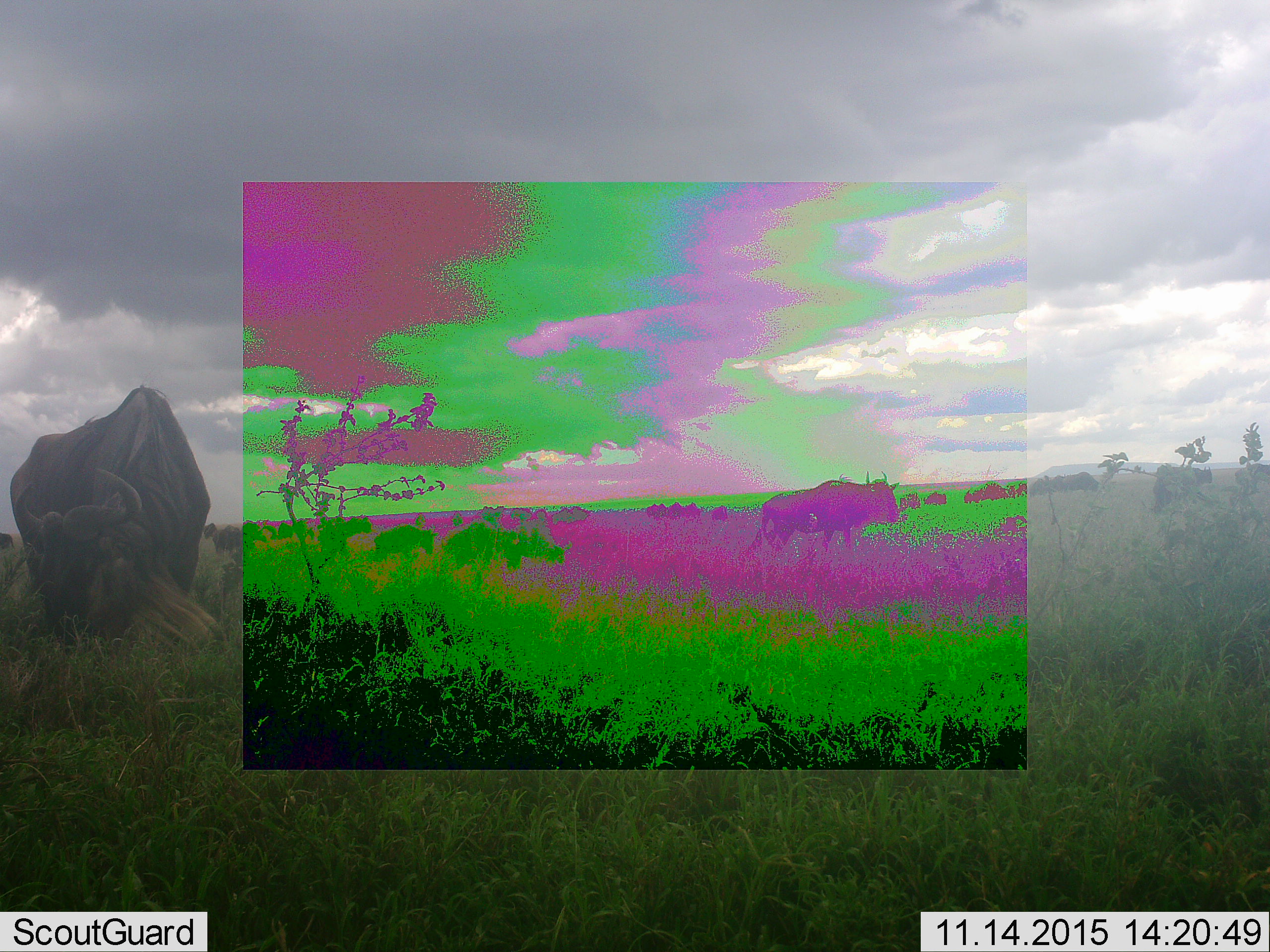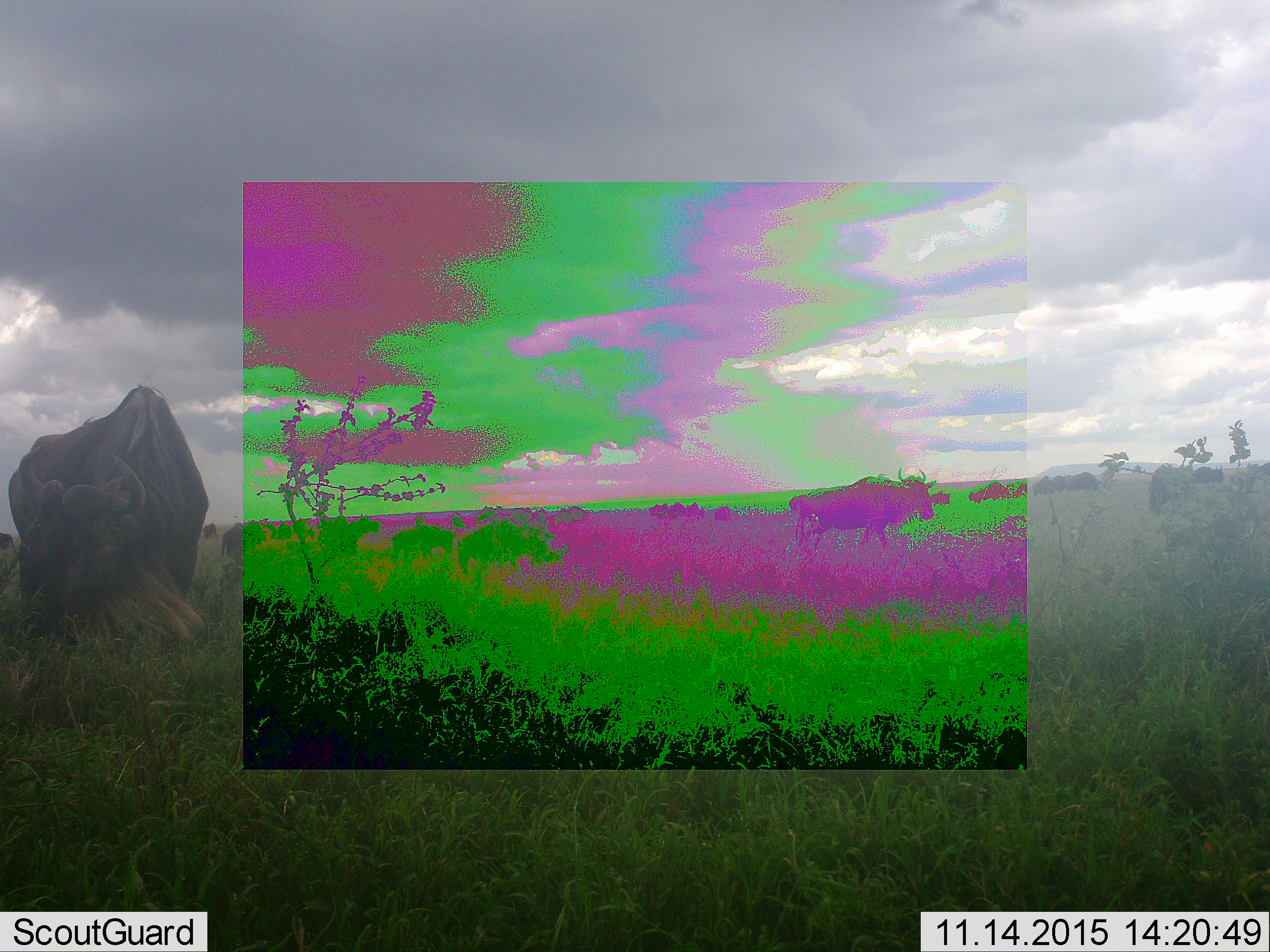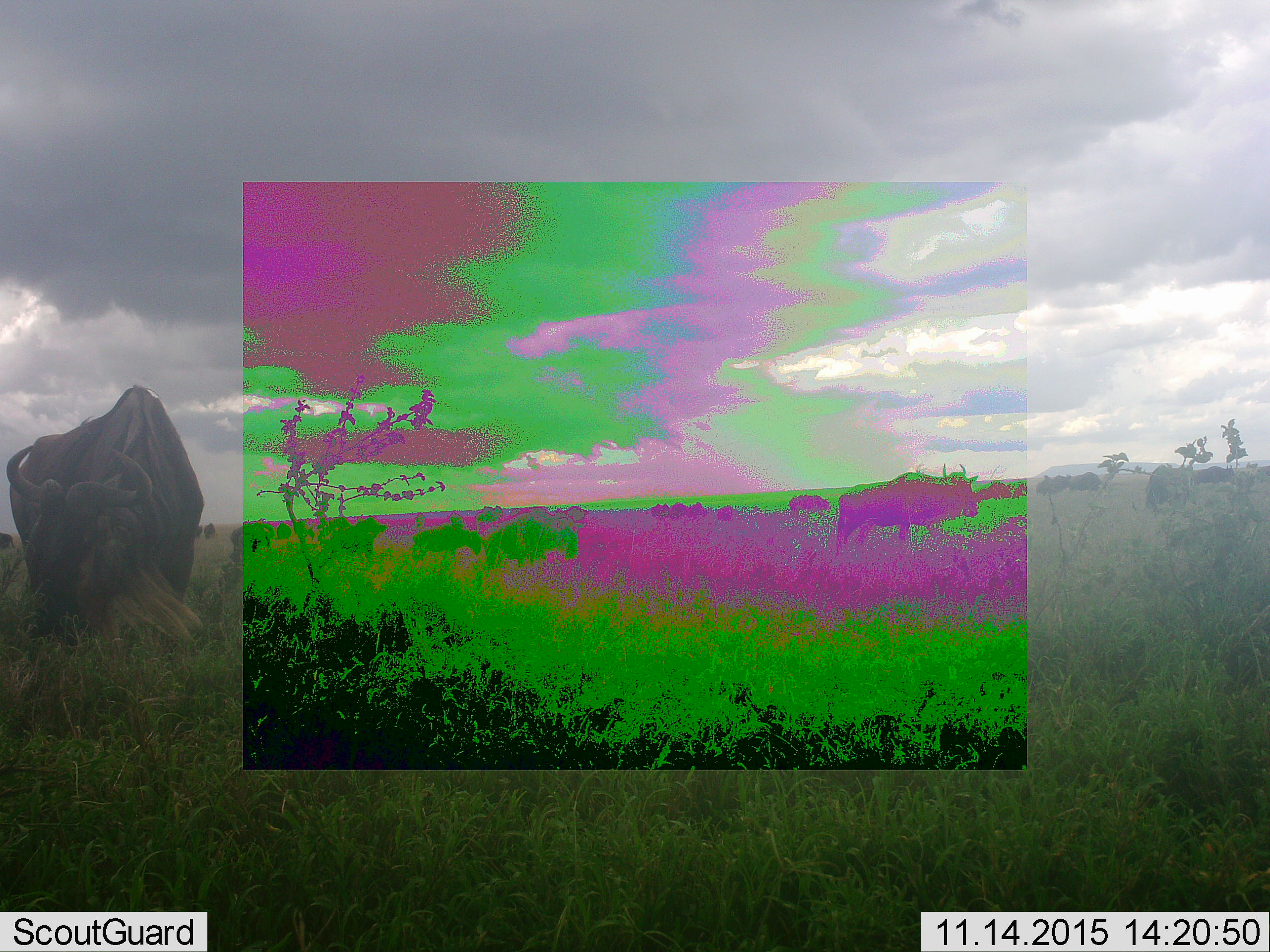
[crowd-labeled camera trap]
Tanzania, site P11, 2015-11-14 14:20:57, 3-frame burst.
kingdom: Animalia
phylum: Chordata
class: Mammalia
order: Artiodactyla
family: Bovidae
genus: Connochaetes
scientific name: Connochaetes taurinus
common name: blue wildebeest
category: wildebeest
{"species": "wildebeest (blue wildebeest) (Connochaetes taurinus)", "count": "11-50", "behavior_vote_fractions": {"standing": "50%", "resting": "0%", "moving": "100%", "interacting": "0%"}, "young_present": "0%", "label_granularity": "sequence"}